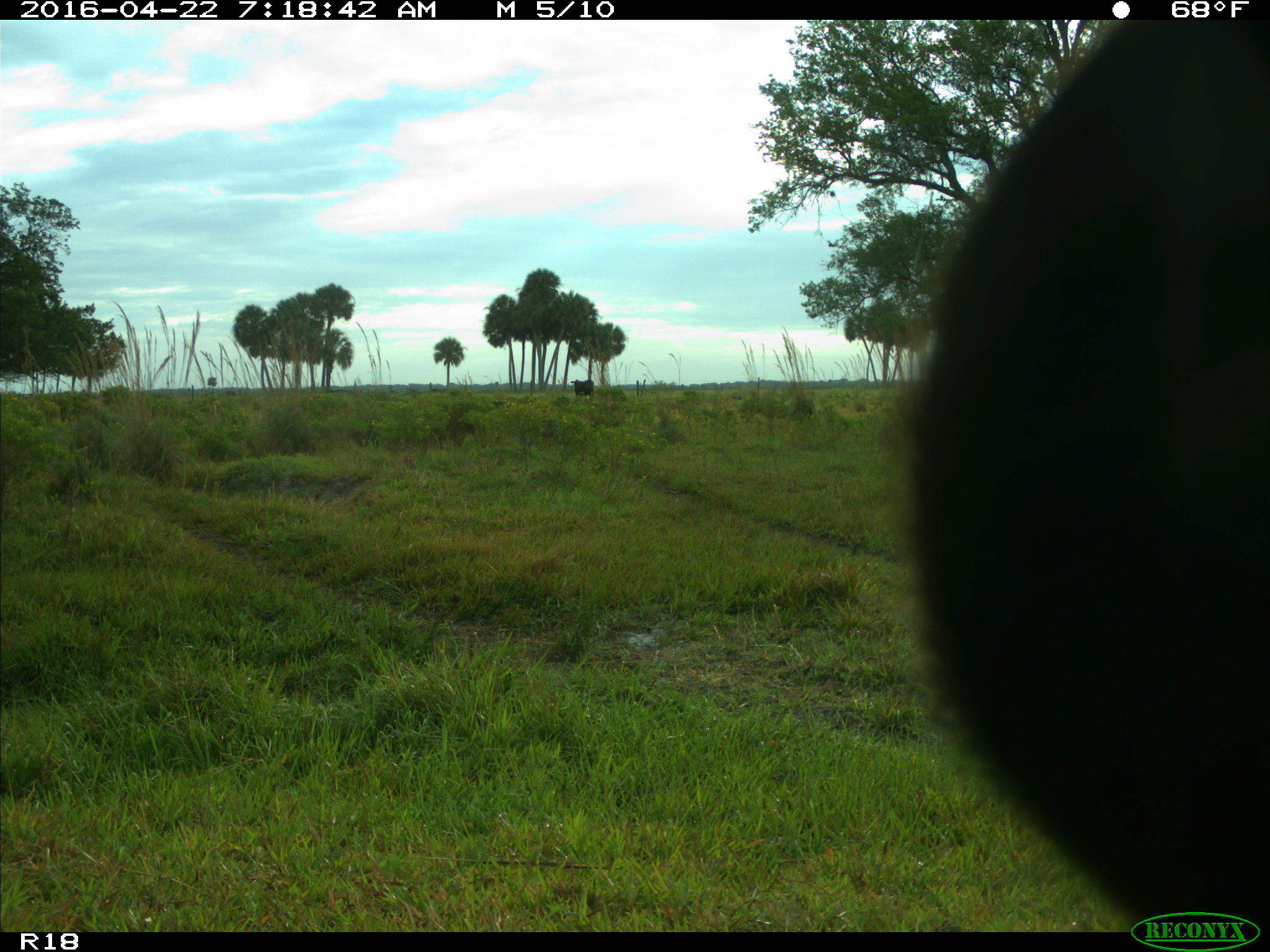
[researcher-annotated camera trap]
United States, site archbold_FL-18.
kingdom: Animalia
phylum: Chordata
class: Mammalia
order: Artiodactyla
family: Bovidae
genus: Bos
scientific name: Bos taurus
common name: domestic cow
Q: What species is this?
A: Bos taurus (domestic cow).